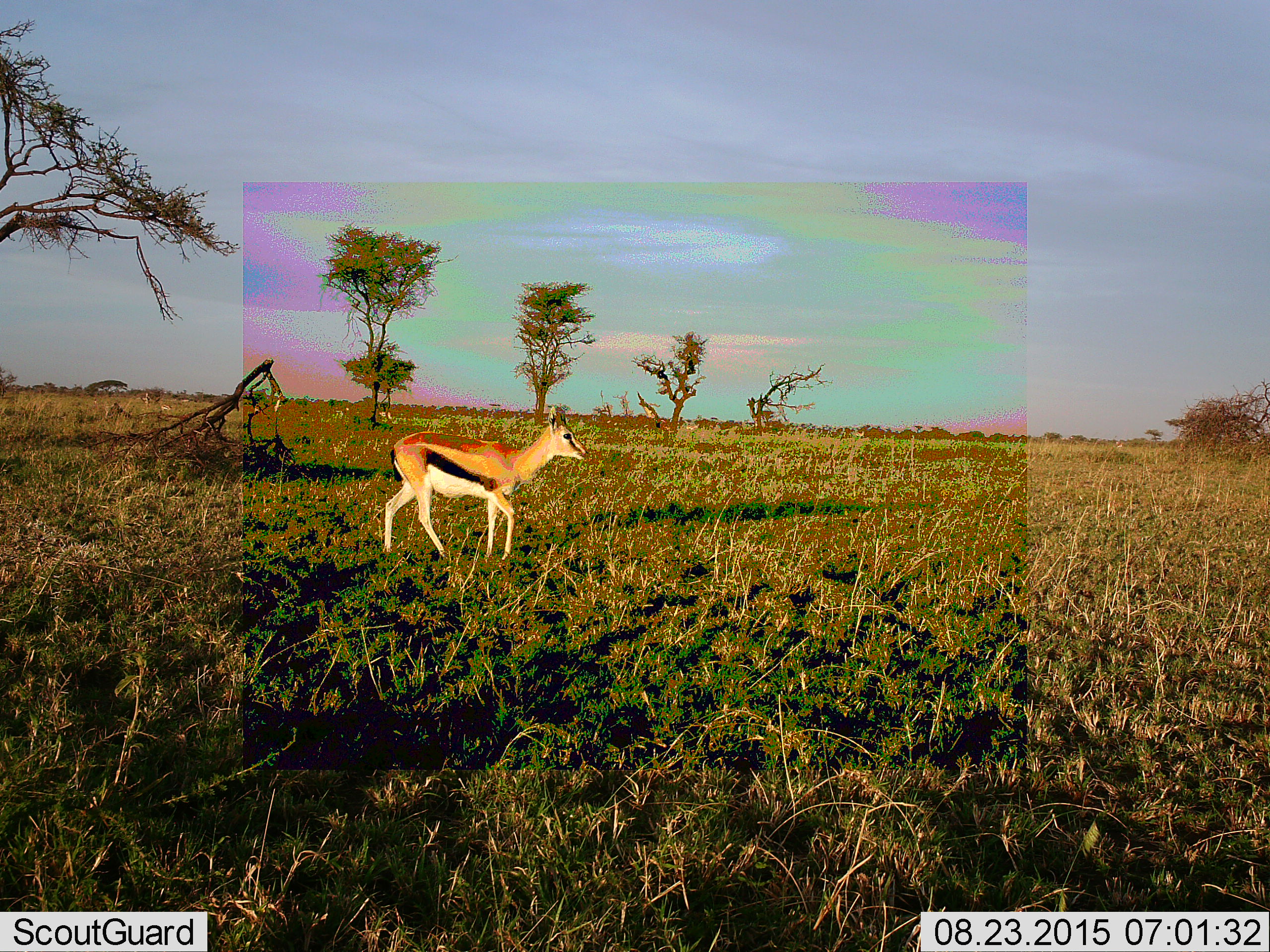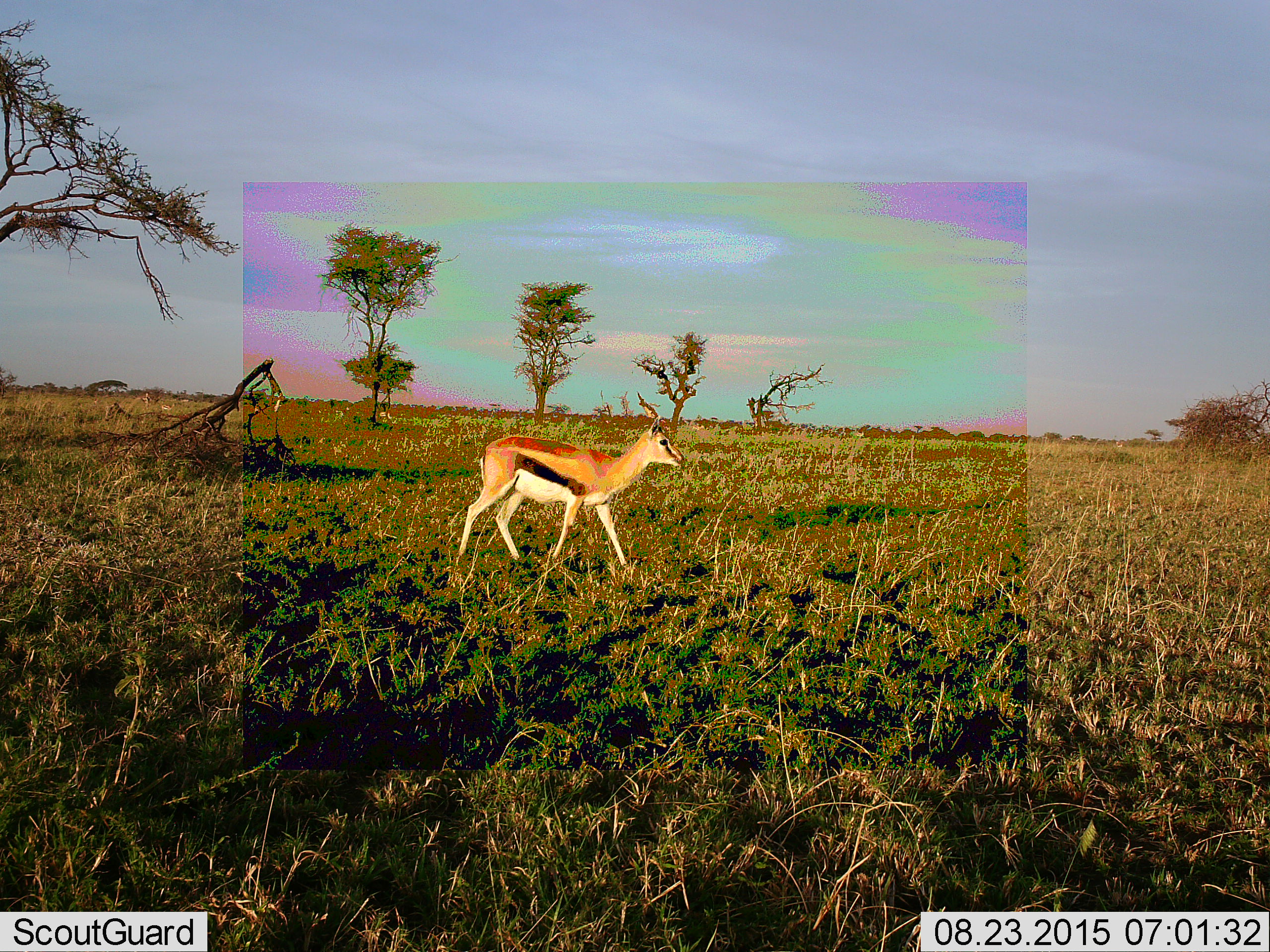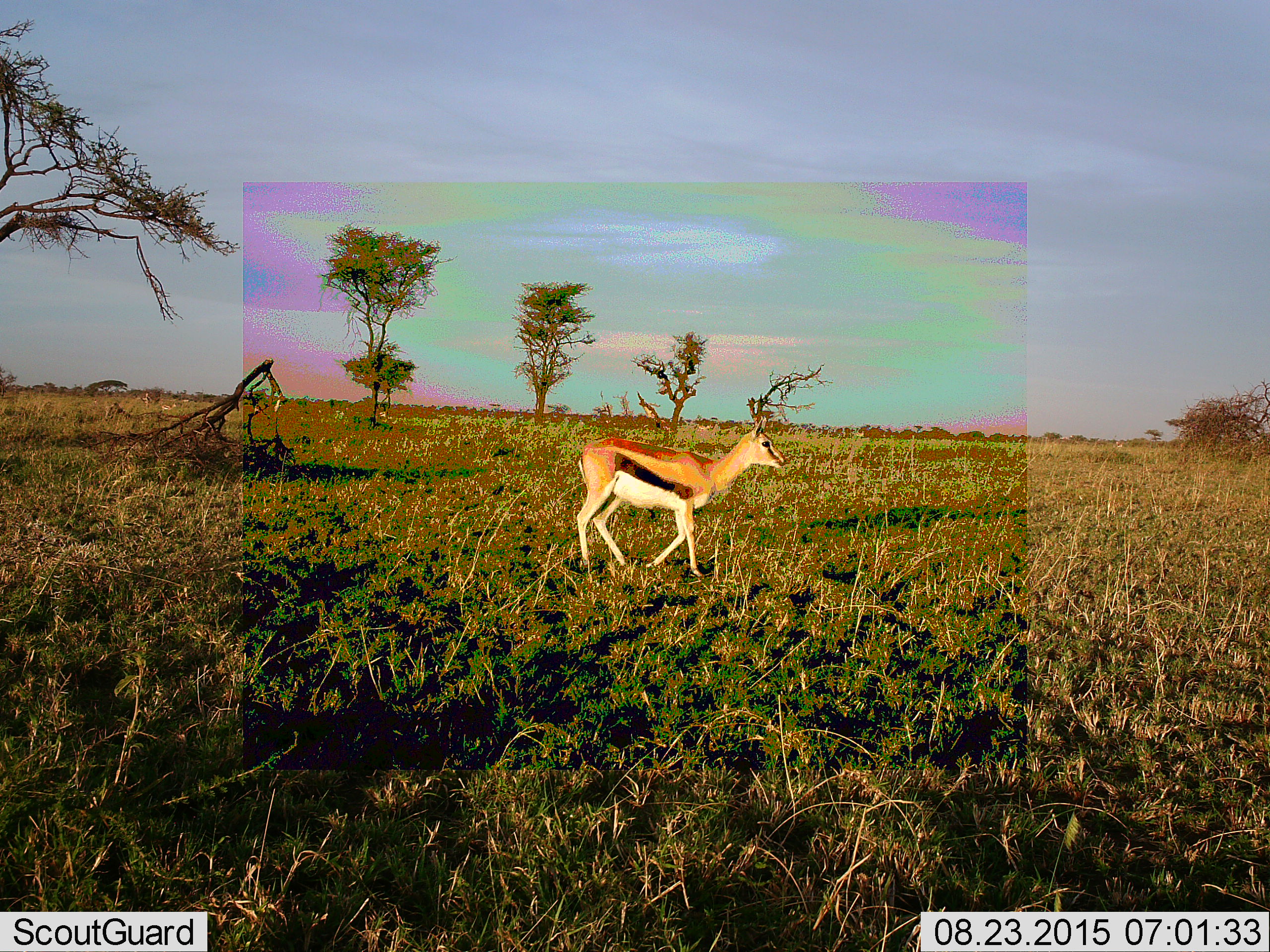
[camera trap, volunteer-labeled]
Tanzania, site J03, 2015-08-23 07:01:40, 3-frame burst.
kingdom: Animalia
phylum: Chordata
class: Mammalia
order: Artiodactyla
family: Bovidae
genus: Eudorcas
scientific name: Eudorcas thomsonii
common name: thomson's gazelle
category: gazellethomsons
Gazellethomsons (thomson's gazelle) (Eudorcas thomsonii), count 1. Behavior (volunteer vote fractions): standing 10%, resting 0%, moving 90%, interacting 0%. Young present (vote fraction): 10%. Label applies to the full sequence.